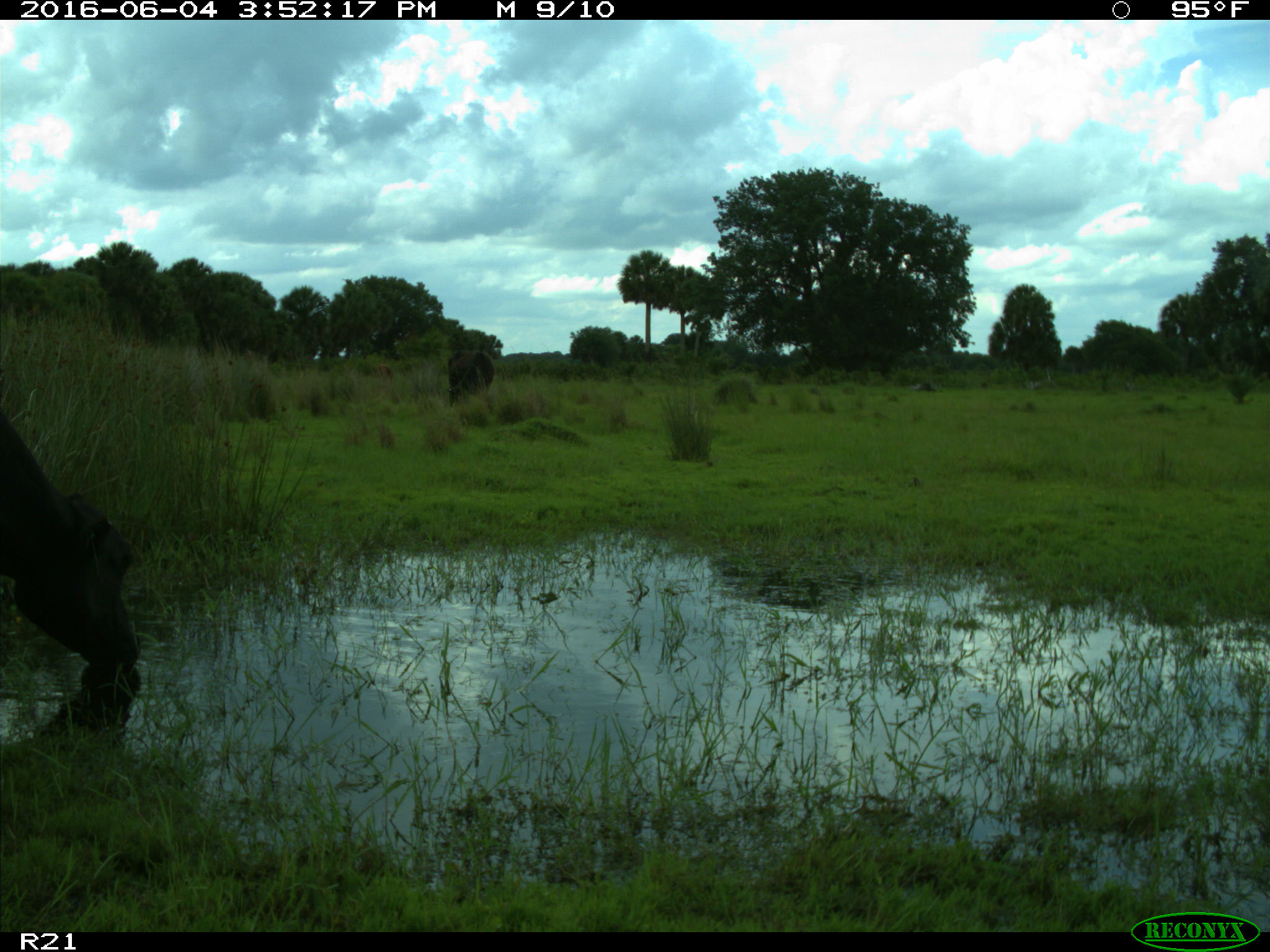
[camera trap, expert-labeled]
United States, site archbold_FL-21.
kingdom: Animalia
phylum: Chordata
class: Mammalia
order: Artiodactyla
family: Bovidae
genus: Bos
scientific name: Bos taurus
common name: domestic cow